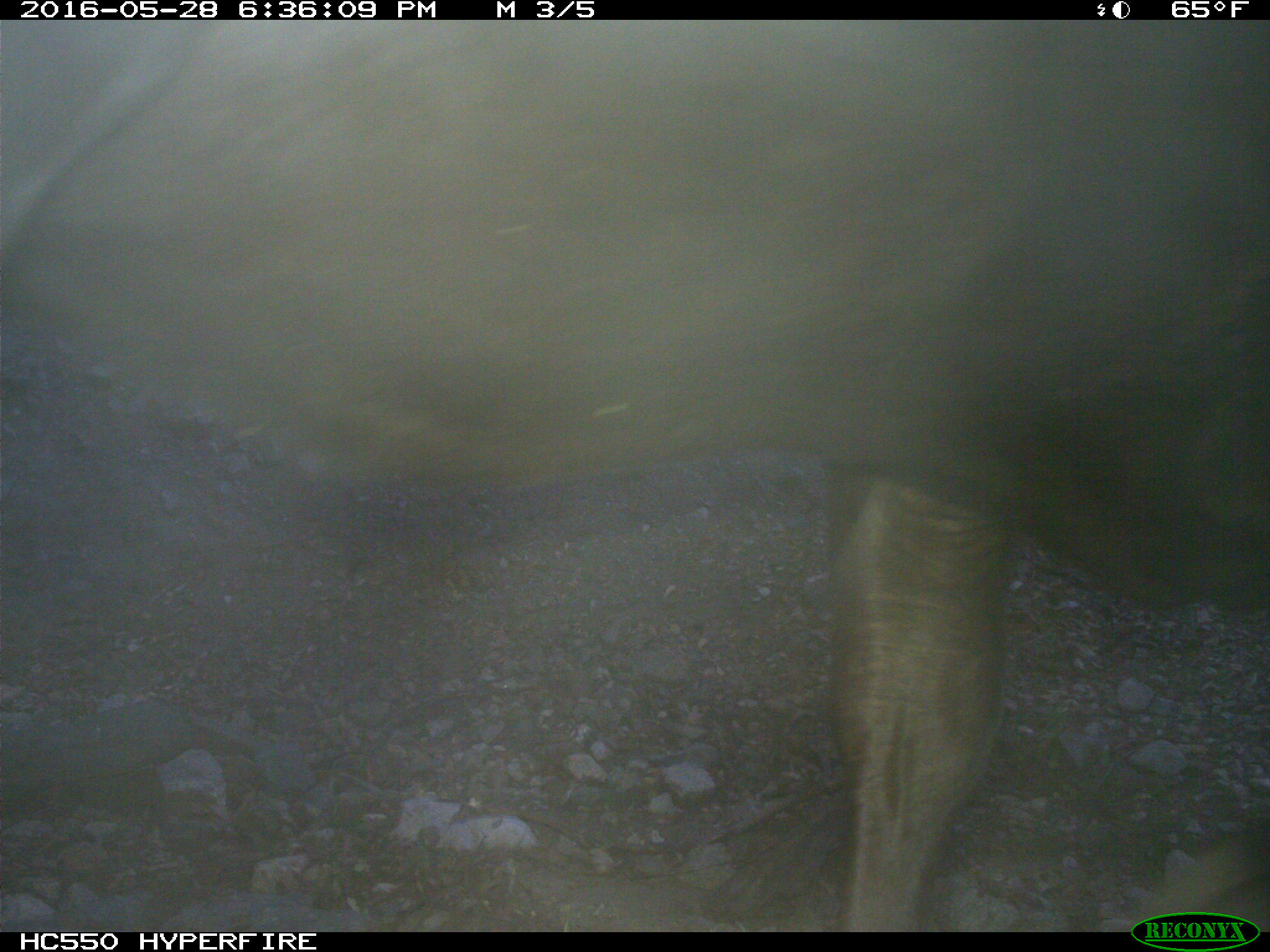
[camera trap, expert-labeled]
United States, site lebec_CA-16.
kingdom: Animalia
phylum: Chordata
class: Mammalia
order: Artiodactyla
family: Bovidae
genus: Bos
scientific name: Bos taurus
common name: domestic cow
Bos taurus (domestic cow).